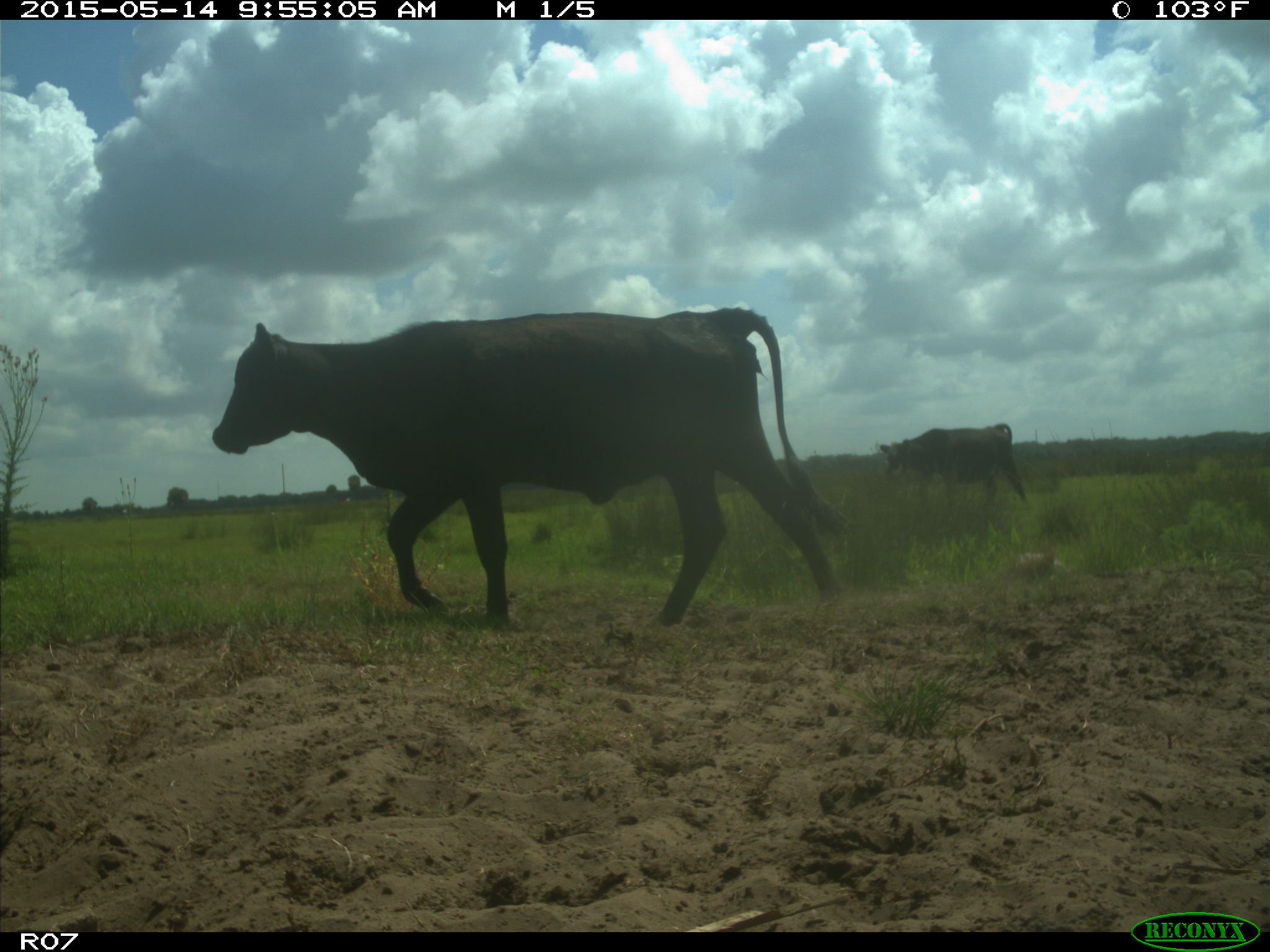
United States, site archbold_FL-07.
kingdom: Animalia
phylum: Chordata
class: Mammalia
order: Artiodactyla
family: Bovidae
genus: Bos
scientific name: Bos taurus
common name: domestic cow